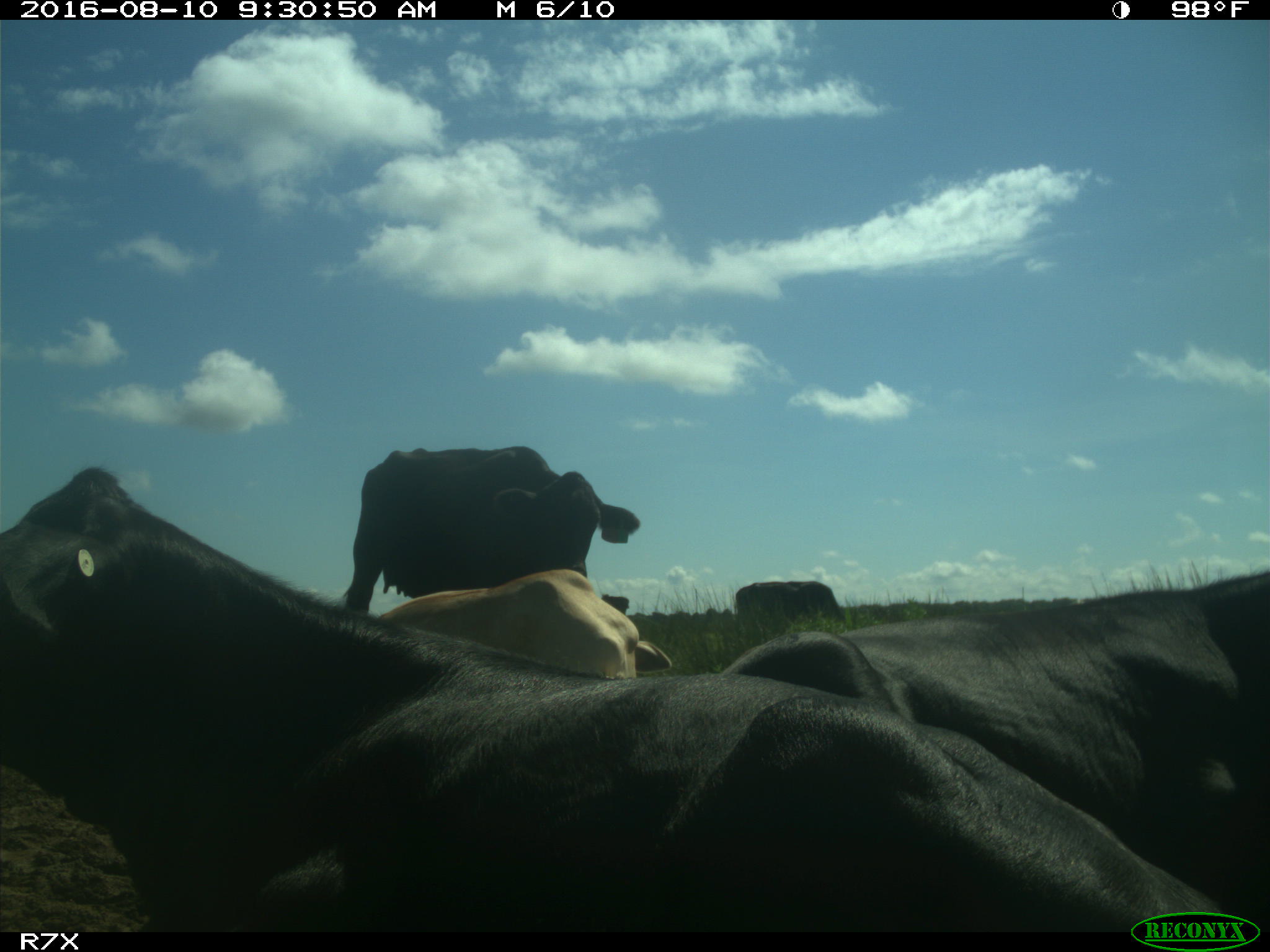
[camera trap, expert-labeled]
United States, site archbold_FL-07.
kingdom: Animalia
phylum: Chordata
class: Mammalia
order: Artiodactyla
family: Bovidae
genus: Bos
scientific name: Bos taurus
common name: domestic cow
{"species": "Bos taurus (domestic cow)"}